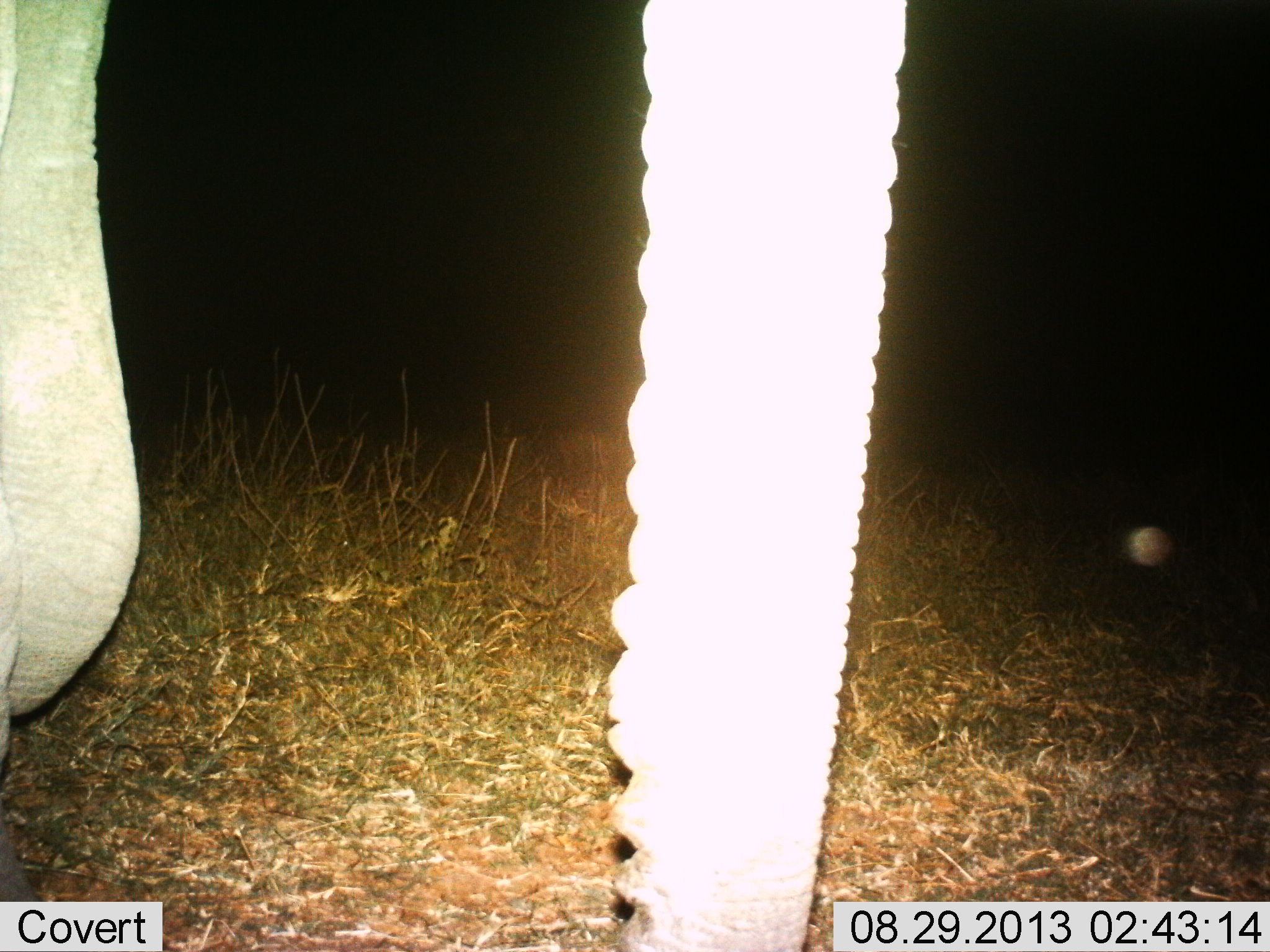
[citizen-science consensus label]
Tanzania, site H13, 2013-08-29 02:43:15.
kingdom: Animalia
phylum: Chordata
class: Mammalia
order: Proboscidea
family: Elephantidae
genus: Loxodonta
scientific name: Loxodonta africana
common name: african bush elephant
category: elephant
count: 1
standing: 81%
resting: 0%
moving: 19%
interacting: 0%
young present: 0%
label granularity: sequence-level